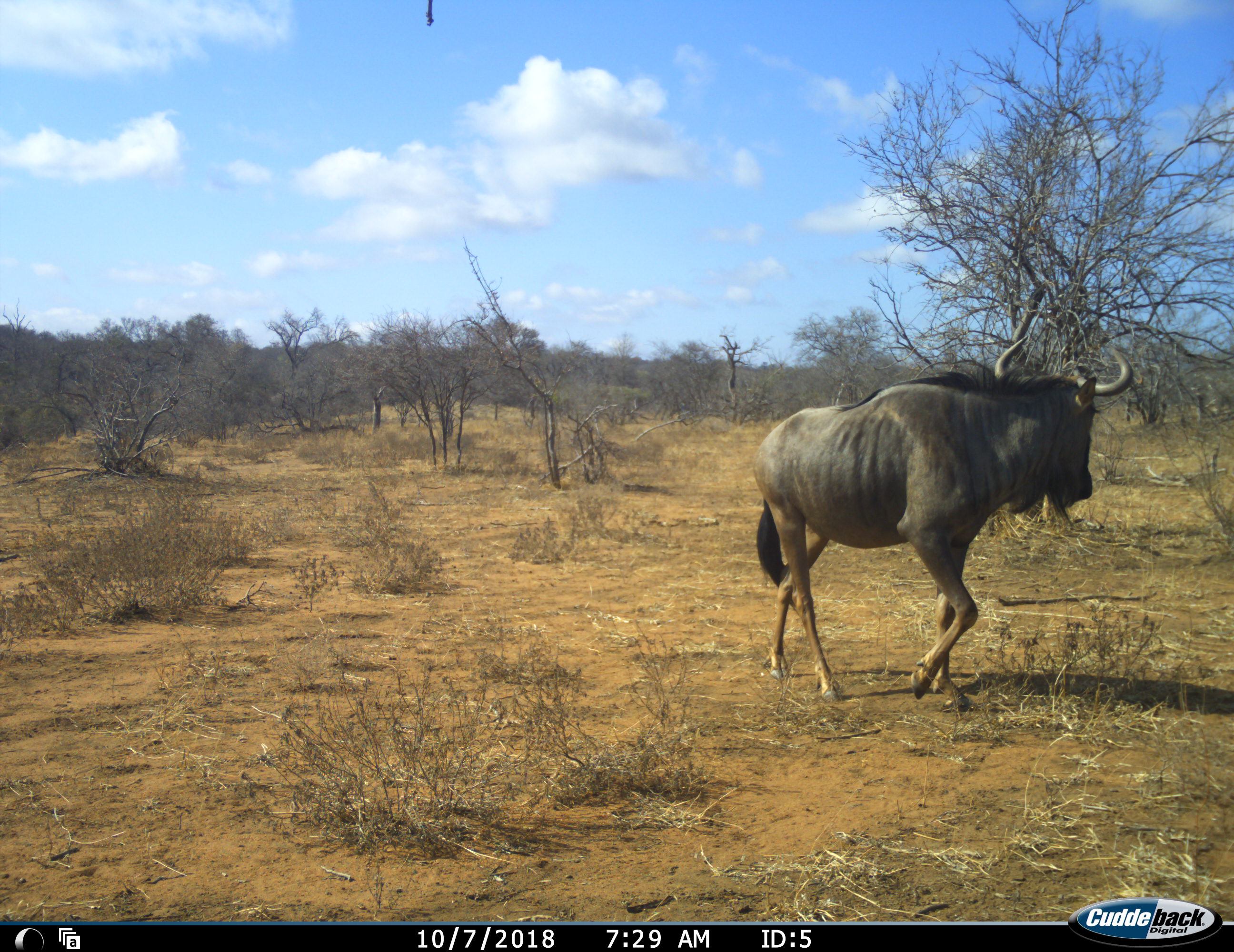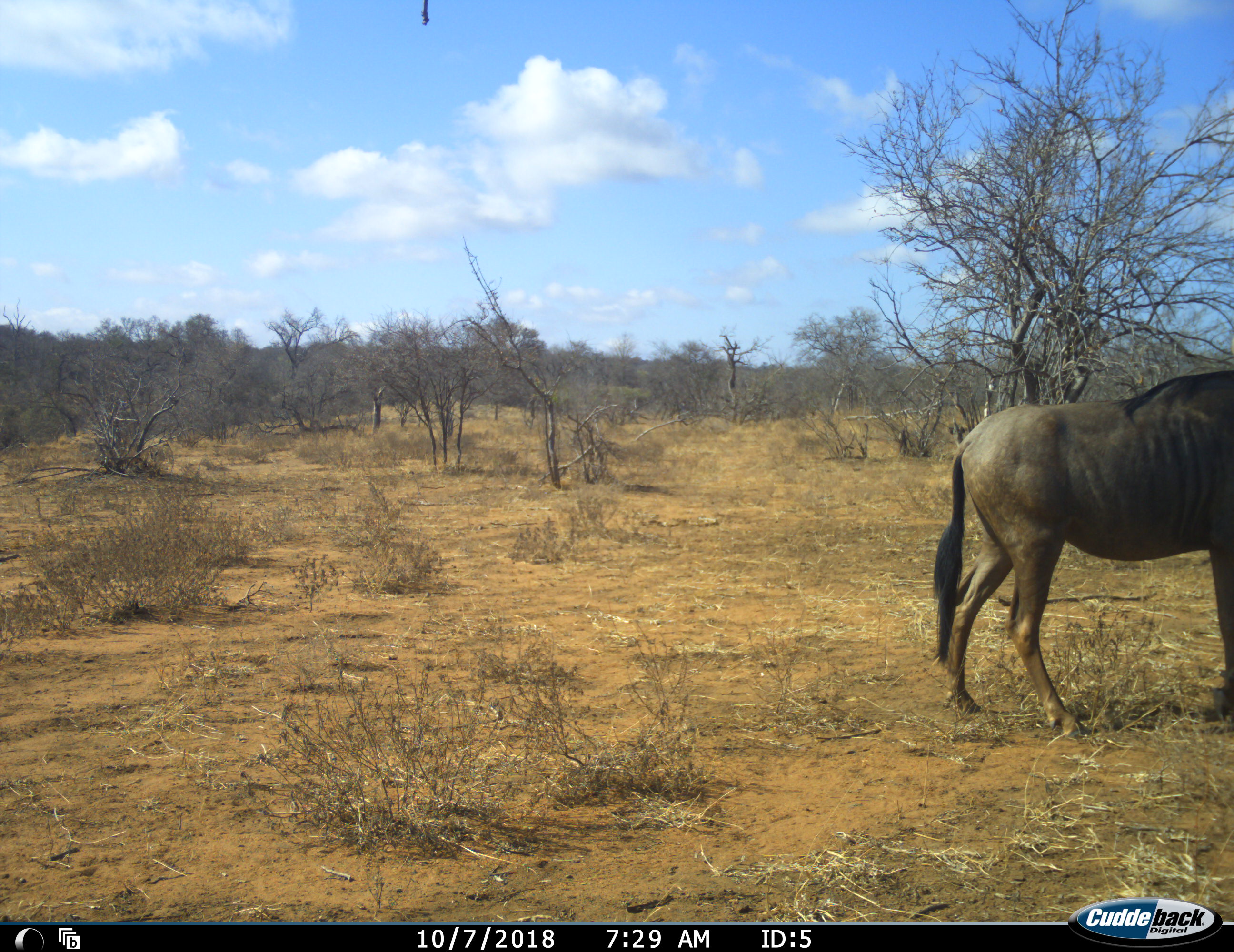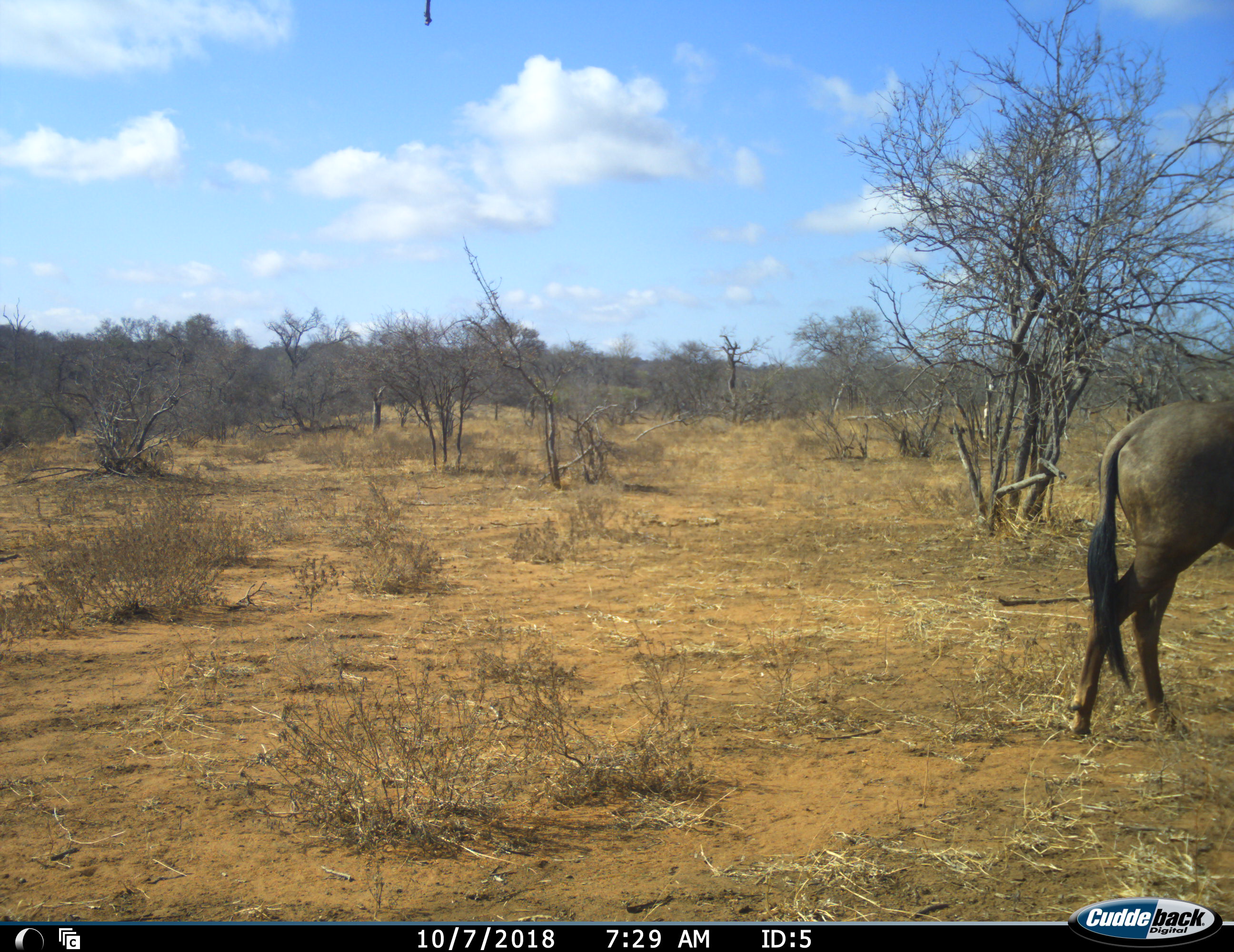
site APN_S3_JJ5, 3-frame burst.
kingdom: Animalia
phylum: Chordata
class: Mammalia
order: Artiodactyla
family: Bovidae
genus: Connochaetes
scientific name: Connochaetes taurinus taurinus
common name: blue wildebeest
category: wildebeestblue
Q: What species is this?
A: Wildebeestblue (blue wildebeest) (Connochaetes taurinus taurinus).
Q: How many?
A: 1.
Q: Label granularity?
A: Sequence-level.